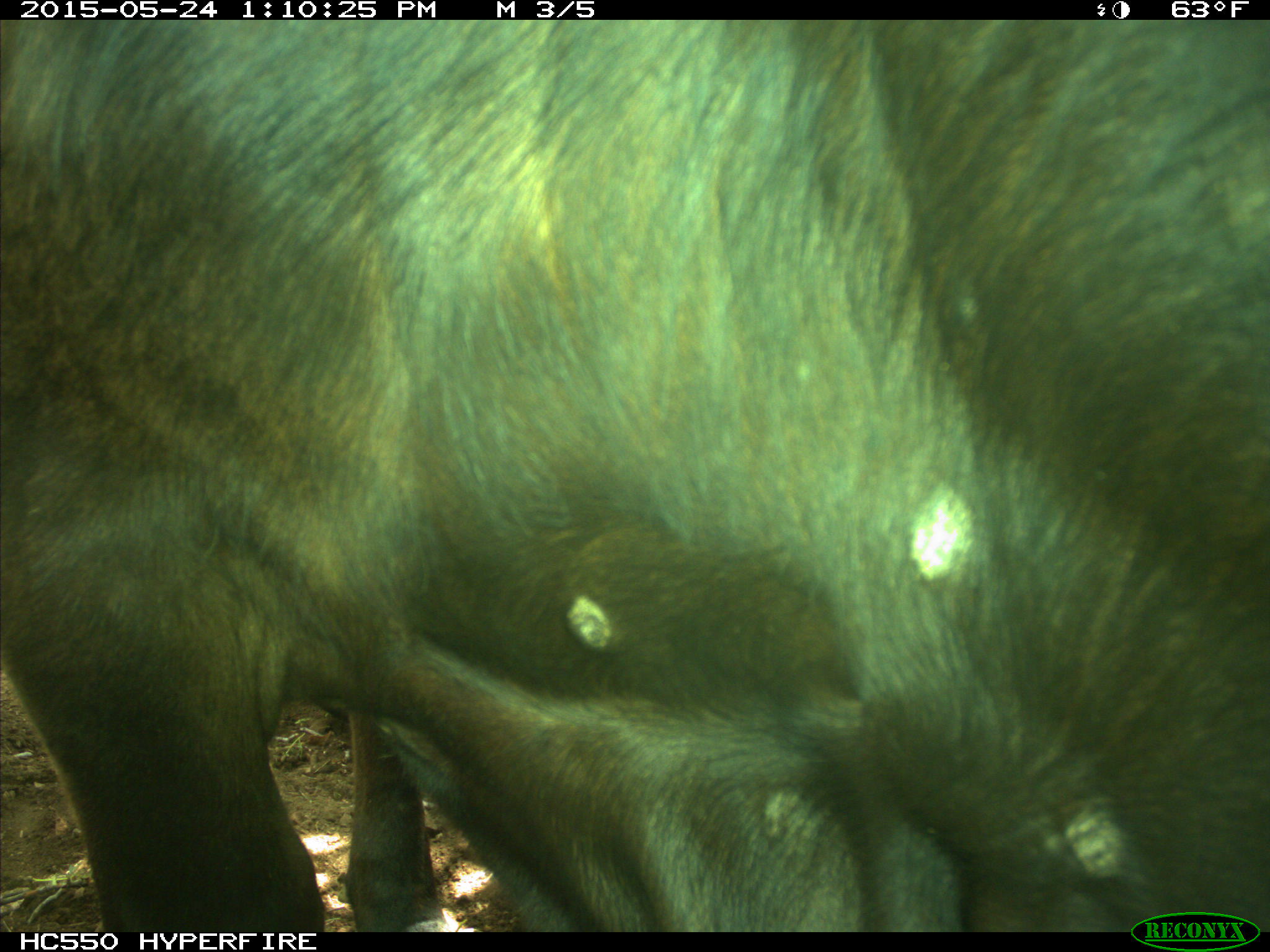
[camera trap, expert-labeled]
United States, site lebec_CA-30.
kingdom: Animalia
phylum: Chordata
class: Mammalia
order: Artiodactyla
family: Bovidae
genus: Bos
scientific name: Bos taurus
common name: domestic cow